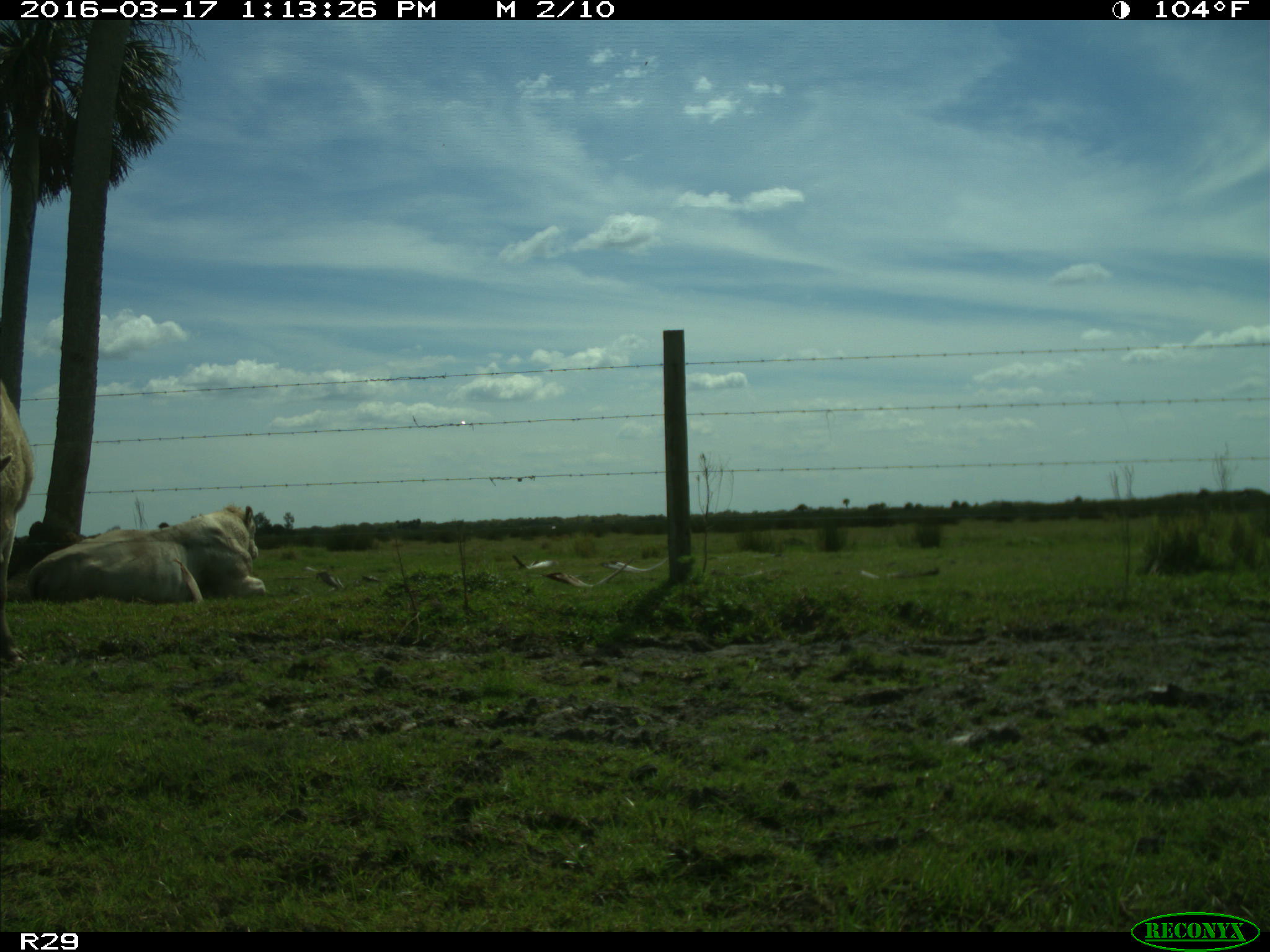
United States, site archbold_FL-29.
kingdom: Animalia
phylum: Chordata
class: Mammalia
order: Artiodactyla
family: Bovidae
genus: Bos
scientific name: Bos taurus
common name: domestic cow